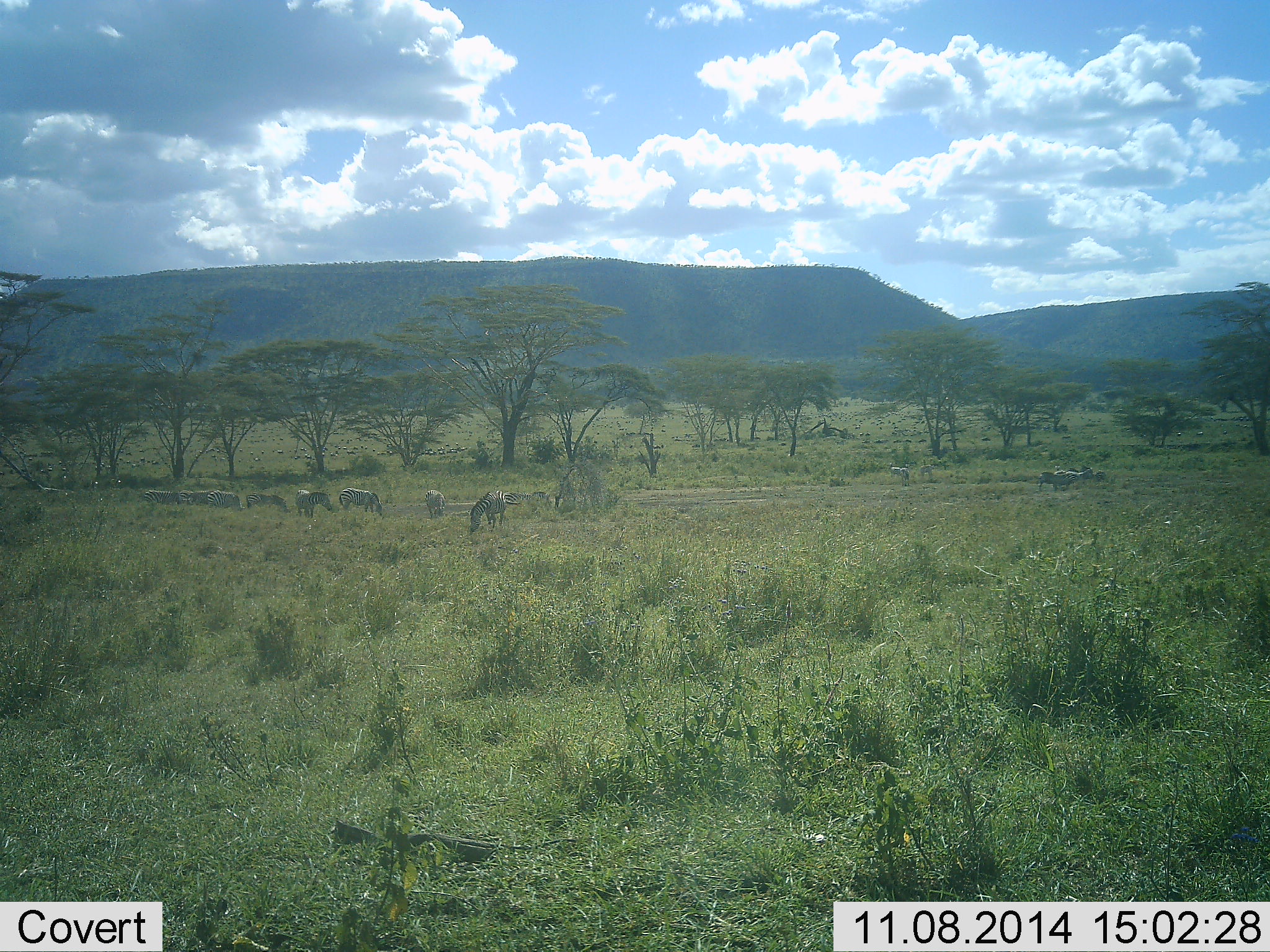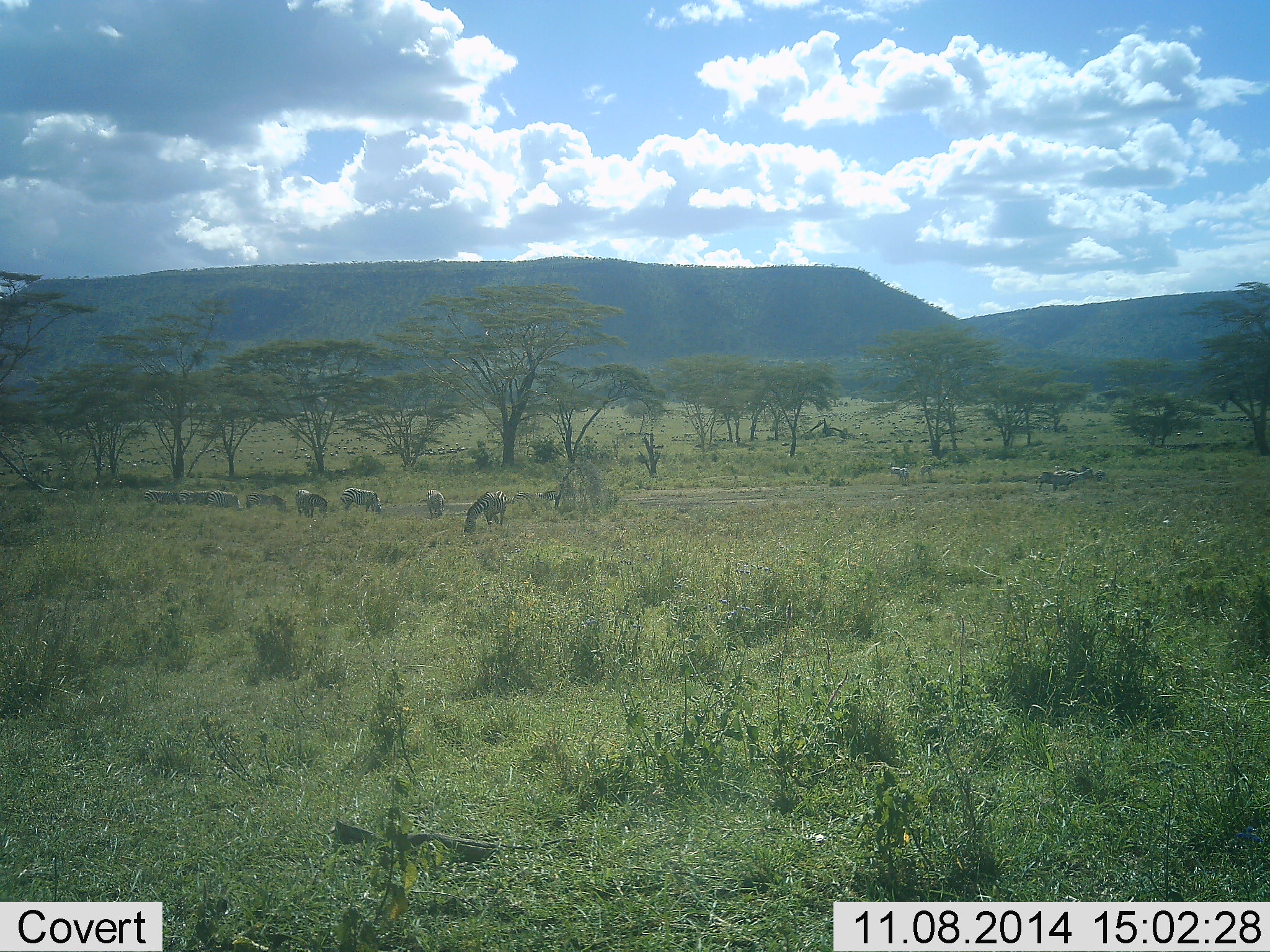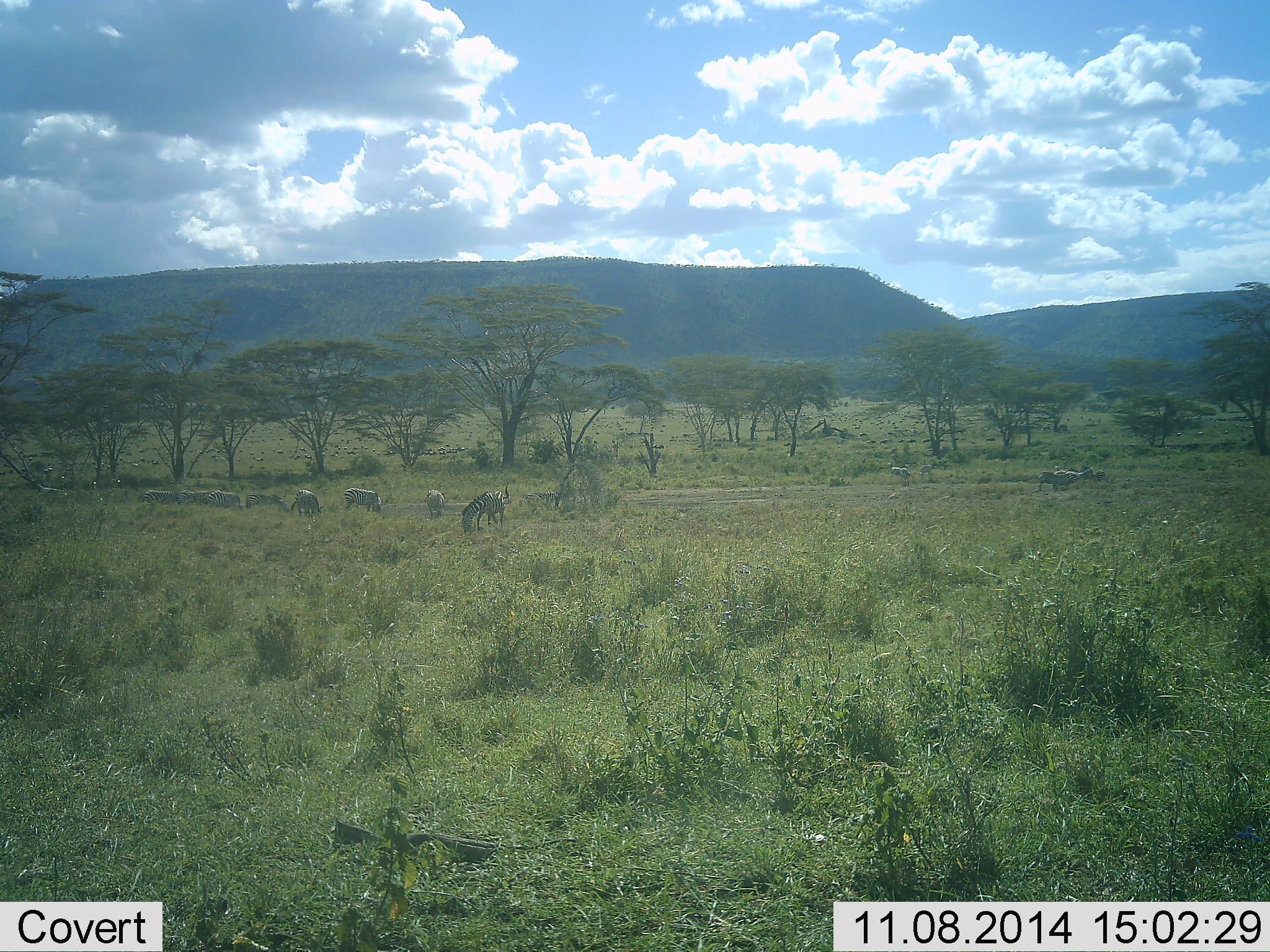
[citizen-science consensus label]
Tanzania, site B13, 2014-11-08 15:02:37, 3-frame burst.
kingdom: Animalia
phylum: Chordata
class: Mammalia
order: Perissodactyla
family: Equidae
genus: Equus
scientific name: Equus quagga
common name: plains zebra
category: zebra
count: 11-50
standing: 50%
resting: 0%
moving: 30%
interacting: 0%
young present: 10%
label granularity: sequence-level